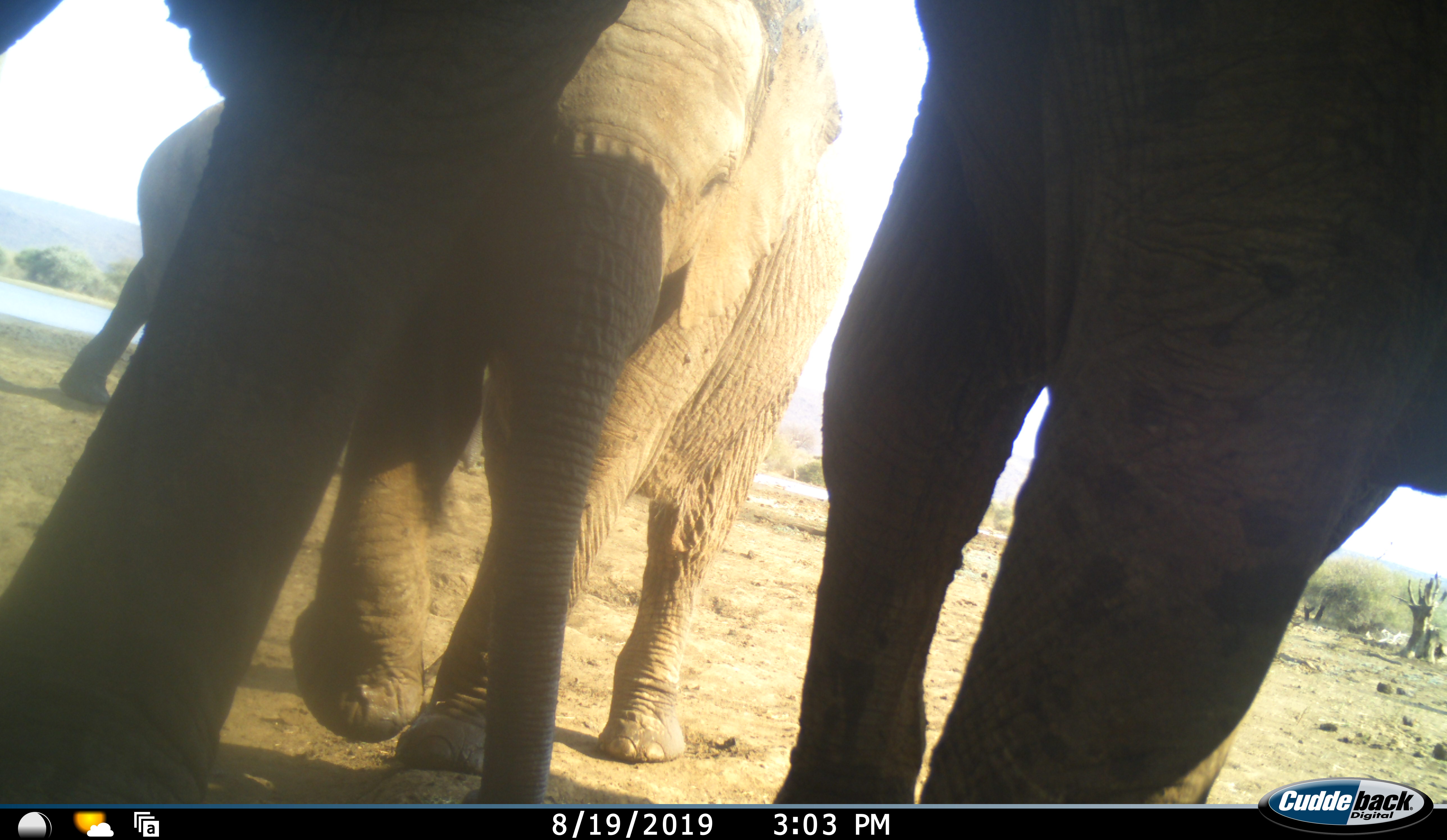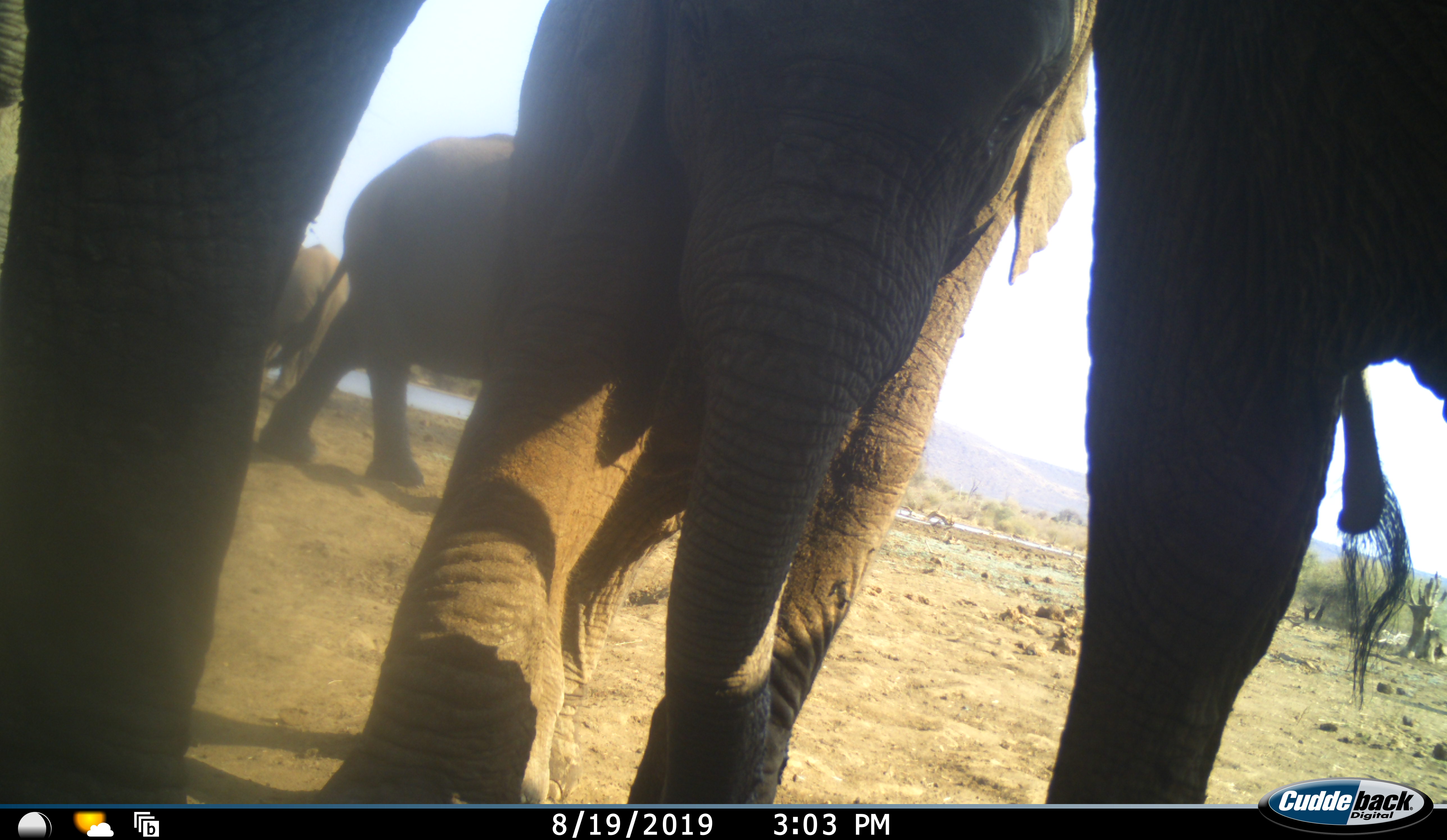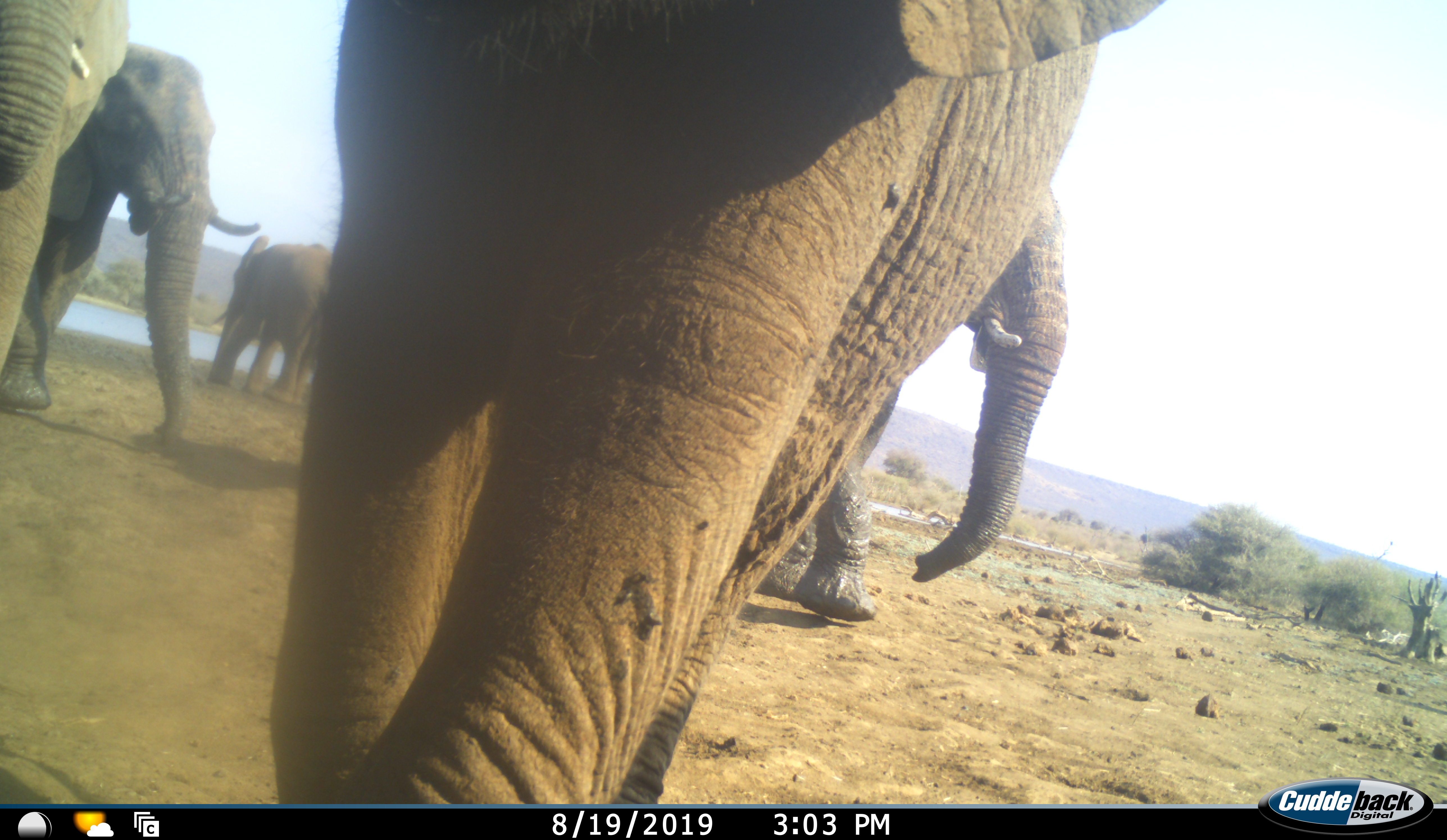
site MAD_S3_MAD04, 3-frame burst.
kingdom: Animalia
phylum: Chordata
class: Mammalia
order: Proboscidea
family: Elephantidae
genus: Loxodonta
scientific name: Loxodonta africana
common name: african bush elephant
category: elephant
Elephant (african bush elephant) (Loxodonta africana), count 6. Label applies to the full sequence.